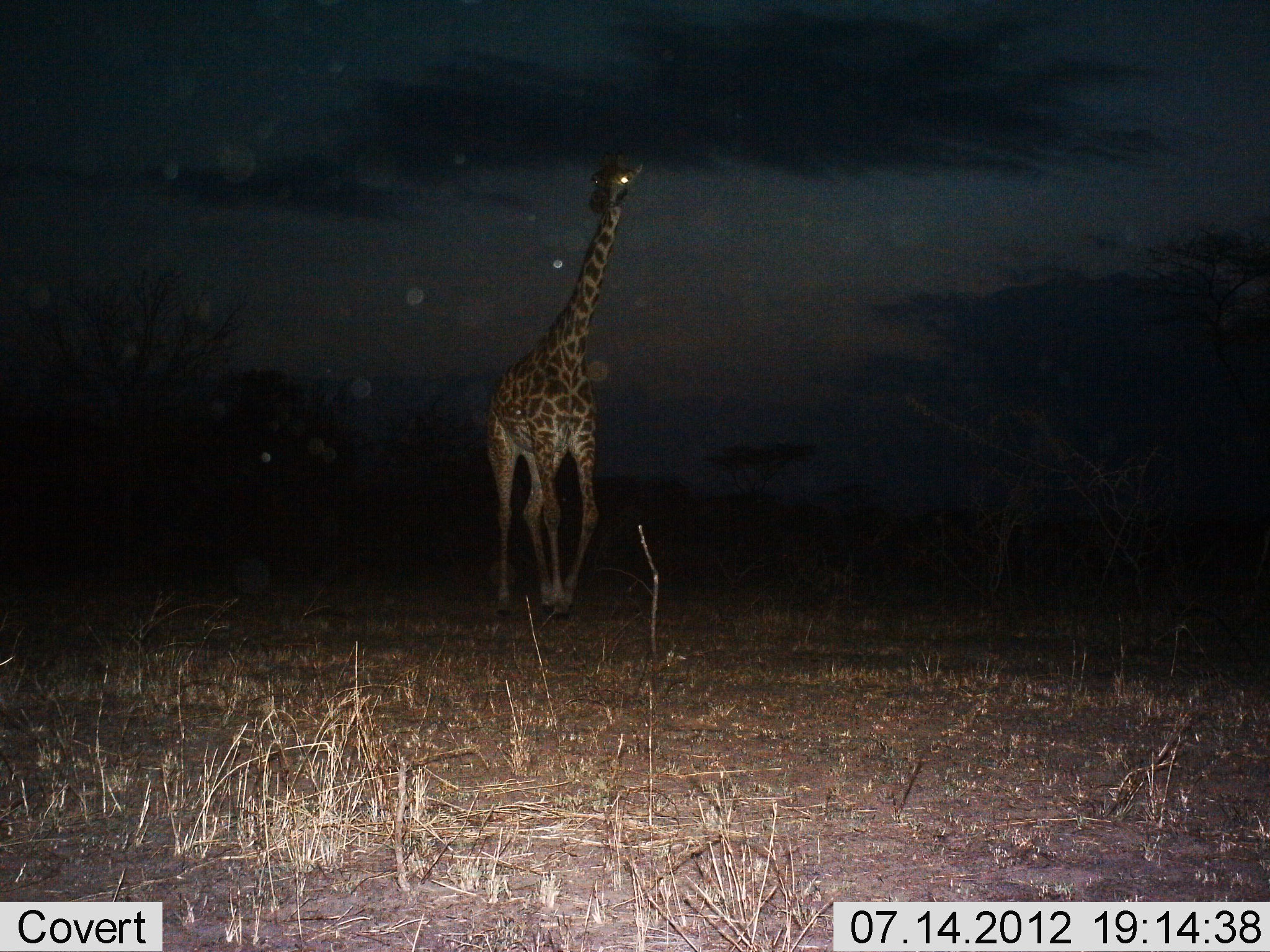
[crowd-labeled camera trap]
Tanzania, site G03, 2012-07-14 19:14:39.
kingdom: Animalia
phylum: Chordata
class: Mammalia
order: Artiodactyla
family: Giraffidae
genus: Giraffa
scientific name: Giraffa camelopardalis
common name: giraffe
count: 1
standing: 40%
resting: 0%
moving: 70%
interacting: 0%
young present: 0%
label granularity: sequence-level